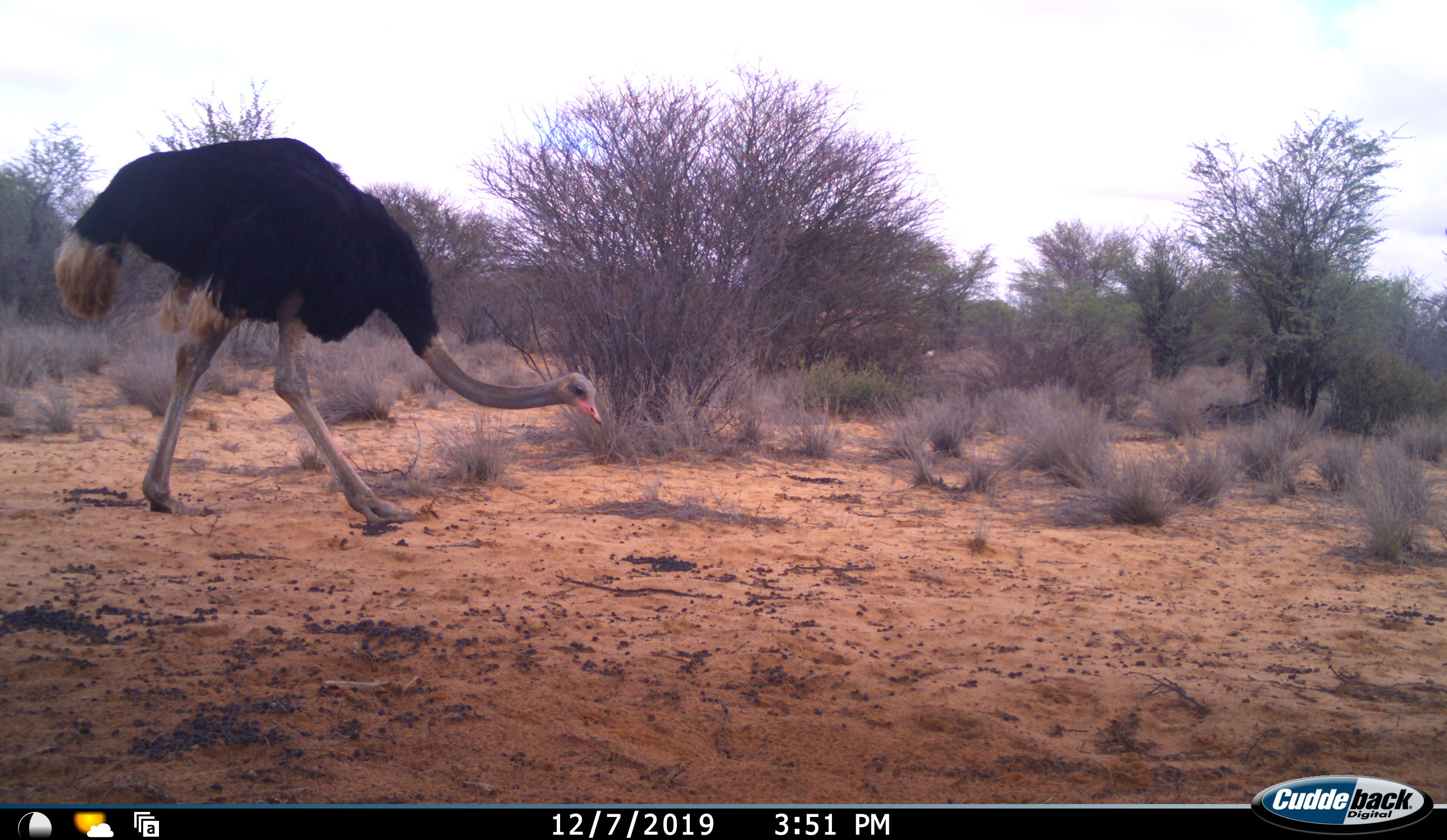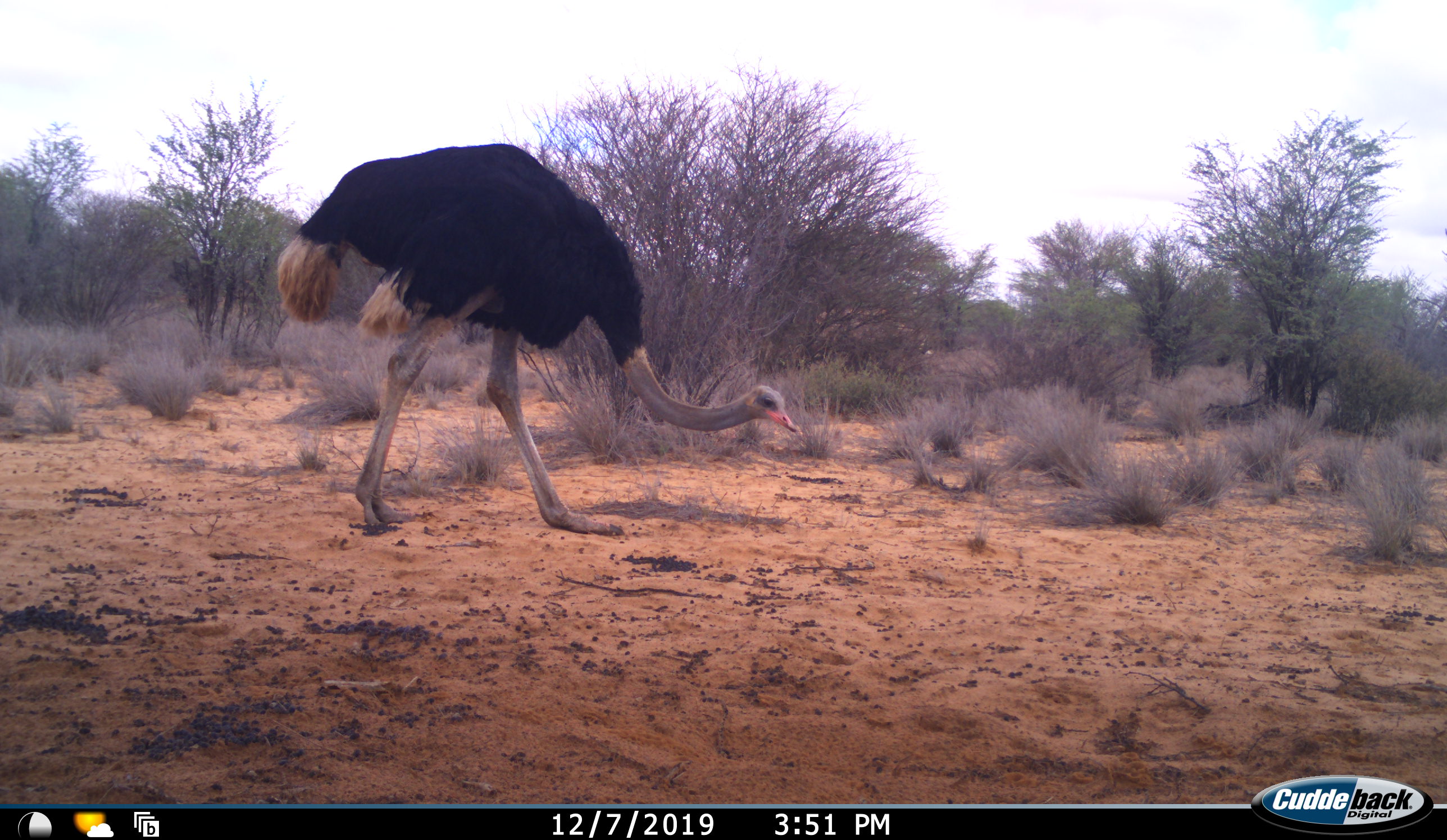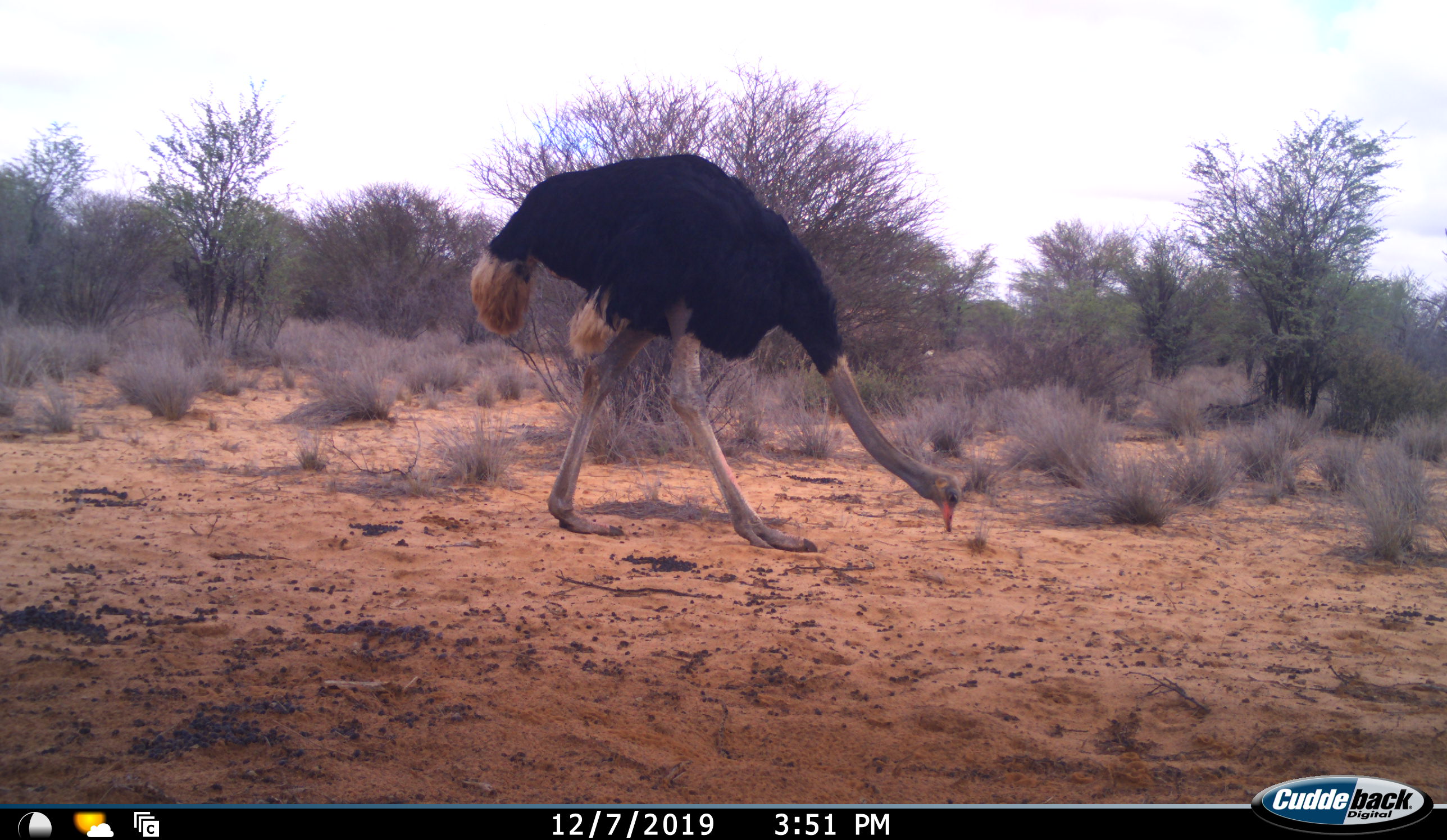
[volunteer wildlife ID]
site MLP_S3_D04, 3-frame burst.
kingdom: Animalia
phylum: Chordata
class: Aves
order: Struthioniformes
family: Struthionidae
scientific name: Struthionidae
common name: ostrich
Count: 1.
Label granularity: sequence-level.